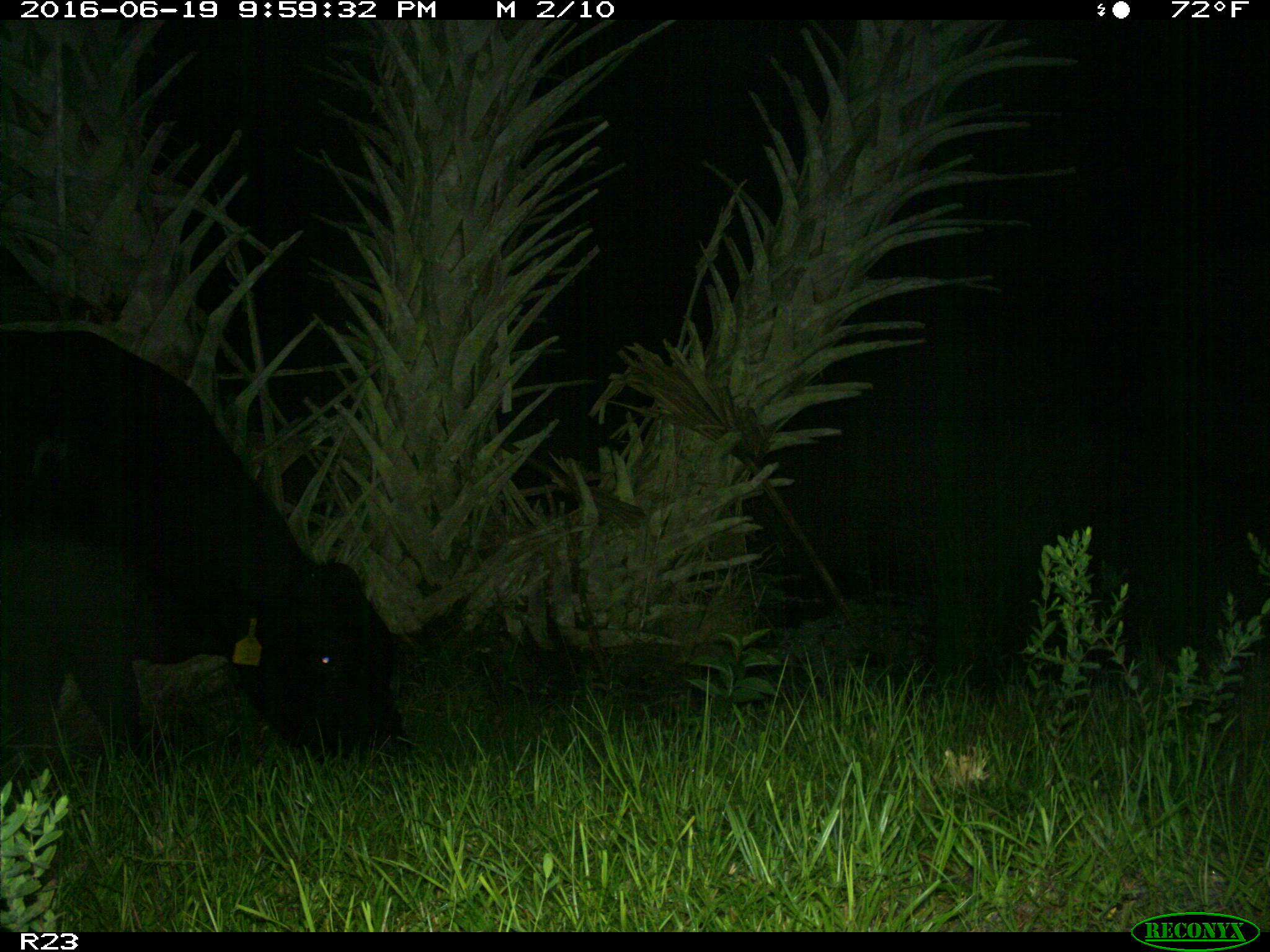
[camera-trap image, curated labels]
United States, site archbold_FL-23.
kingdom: Animalia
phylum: Chordata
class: Mammalia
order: Artiodactyla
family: Bovidae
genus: Bos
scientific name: Bos taurus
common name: domestic cow